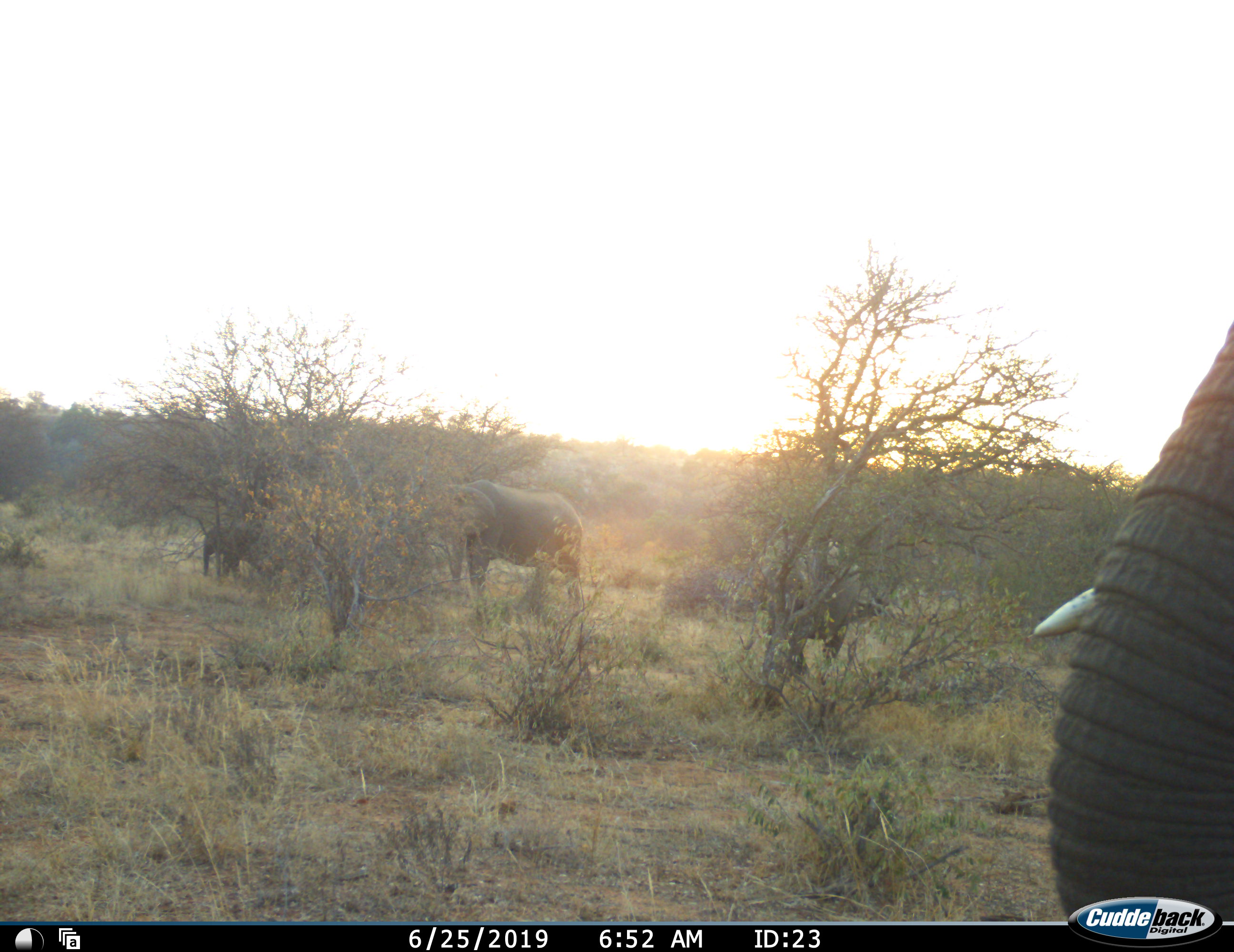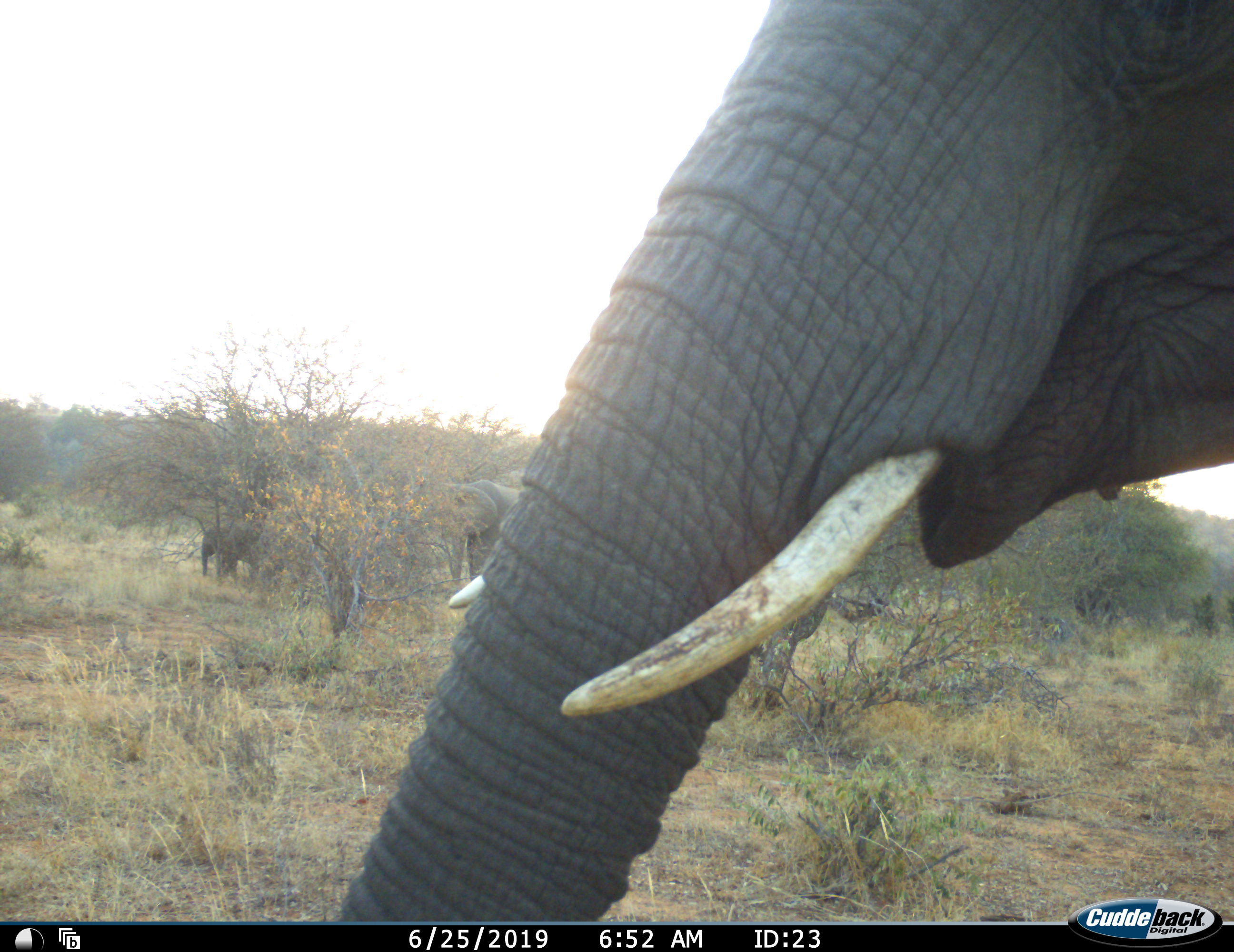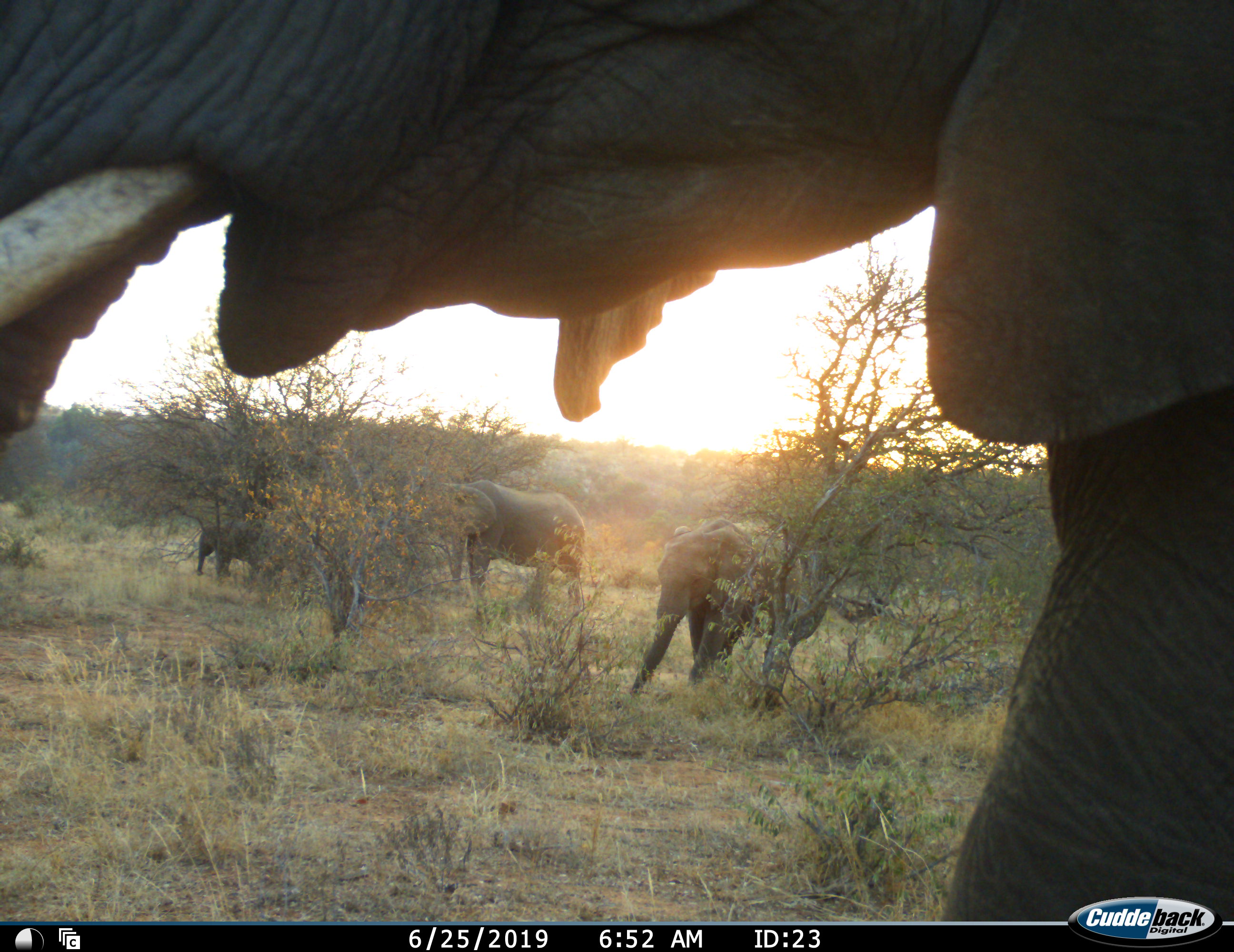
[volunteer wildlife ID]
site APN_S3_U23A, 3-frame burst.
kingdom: Animalia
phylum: Chordata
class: Mammalia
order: Proboscidea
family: Elephantidae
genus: Loxodonta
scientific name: Loxodonta africana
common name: african bush elephant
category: elephant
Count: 4.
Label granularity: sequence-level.